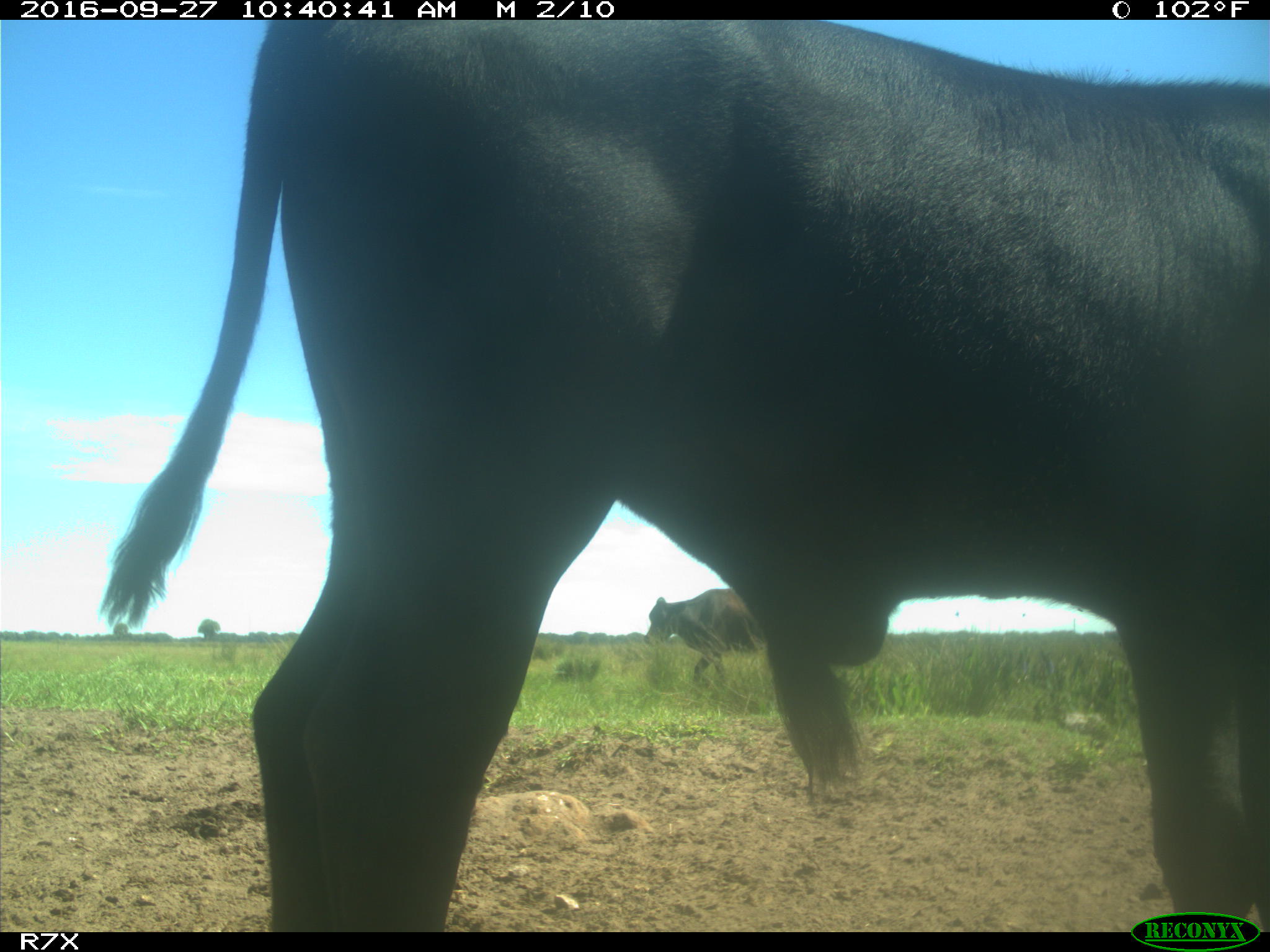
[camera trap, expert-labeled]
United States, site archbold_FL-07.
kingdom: Animalia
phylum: Chordata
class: Mammalia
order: Artiodactyla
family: Bovidae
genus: Bos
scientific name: Bos taurus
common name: domestic cow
Bos taurus (domestic cow).